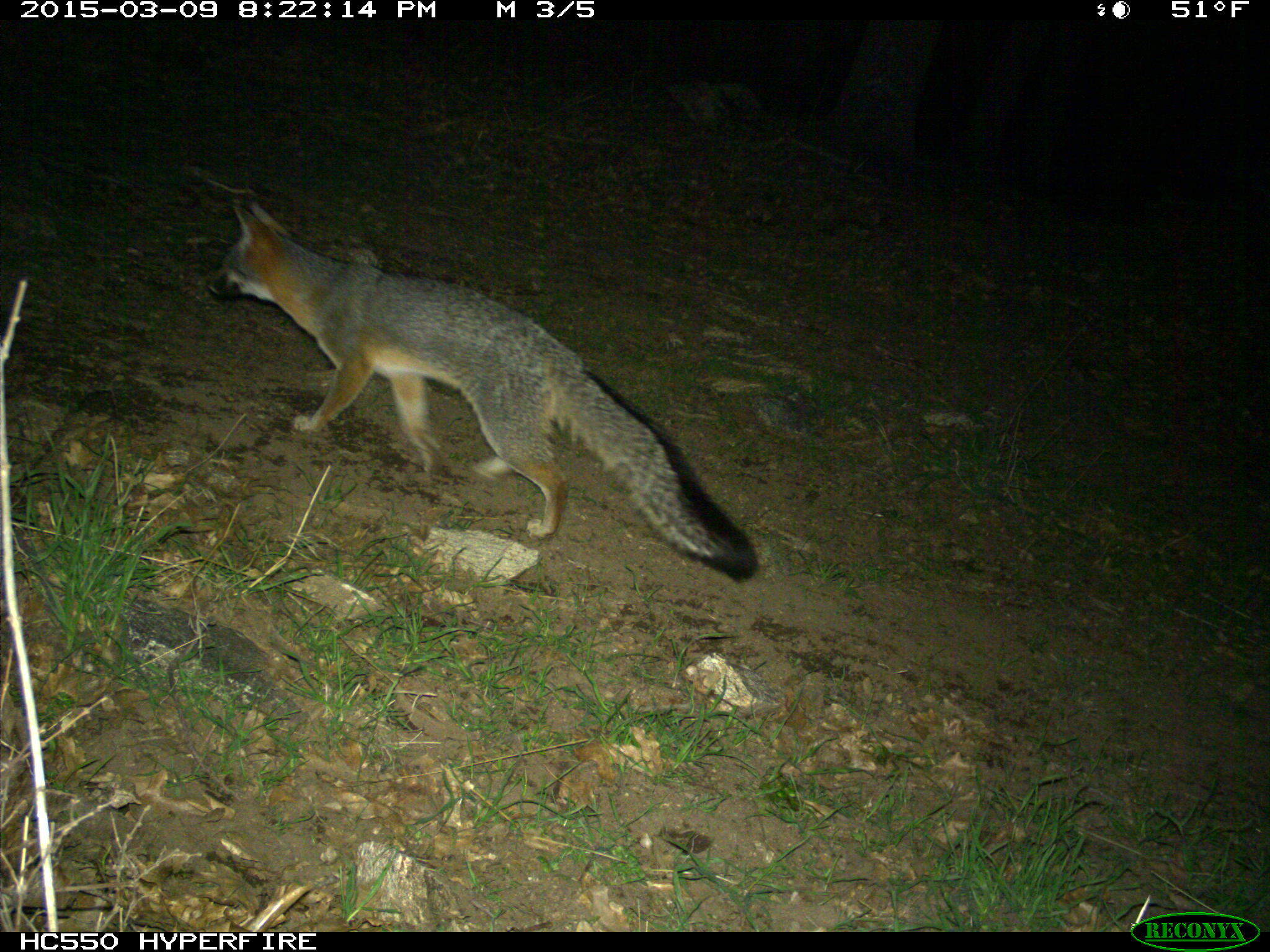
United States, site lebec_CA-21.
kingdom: Animalia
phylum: Chordata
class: Mammalia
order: Carnivora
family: Canidae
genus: Urocyon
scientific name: Urocyon cinereoargenteus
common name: gray fox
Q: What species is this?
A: Urocyon cinereoargenteus (gray fox).